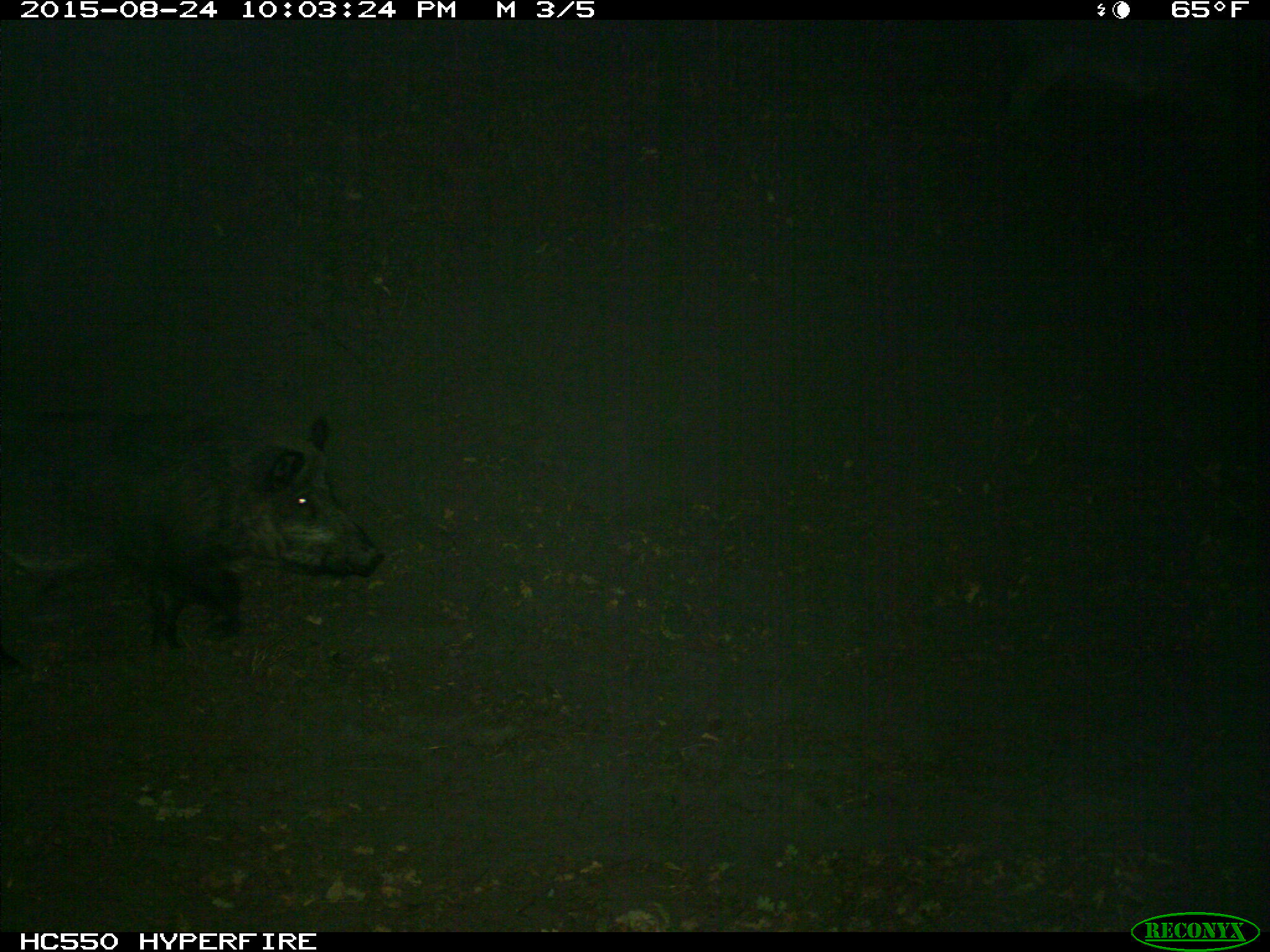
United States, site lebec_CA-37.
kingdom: Animalia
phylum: Chordata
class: Mammalia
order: Artiodactyla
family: Suidae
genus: Sus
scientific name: Sus scrofa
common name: wild boar